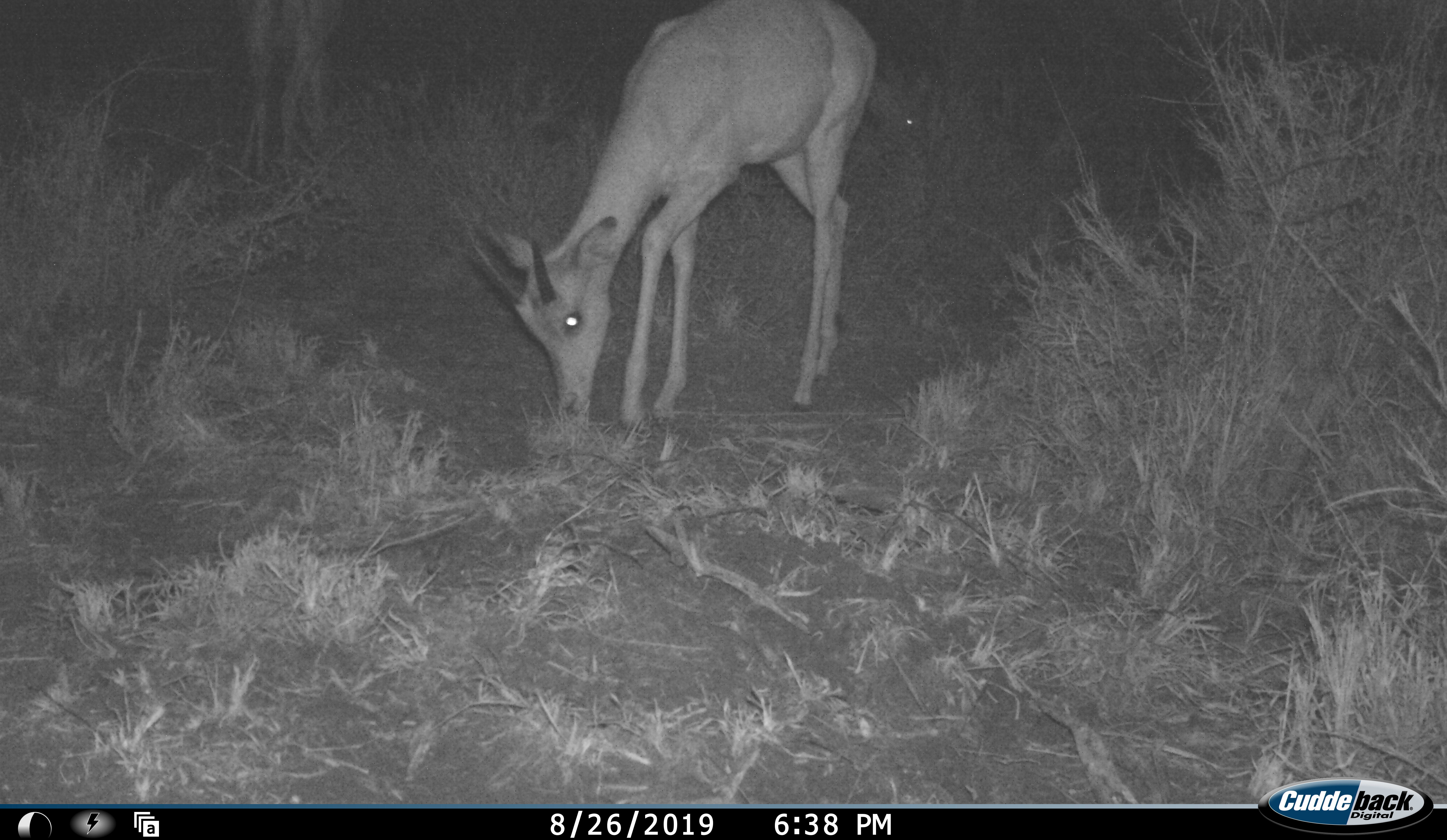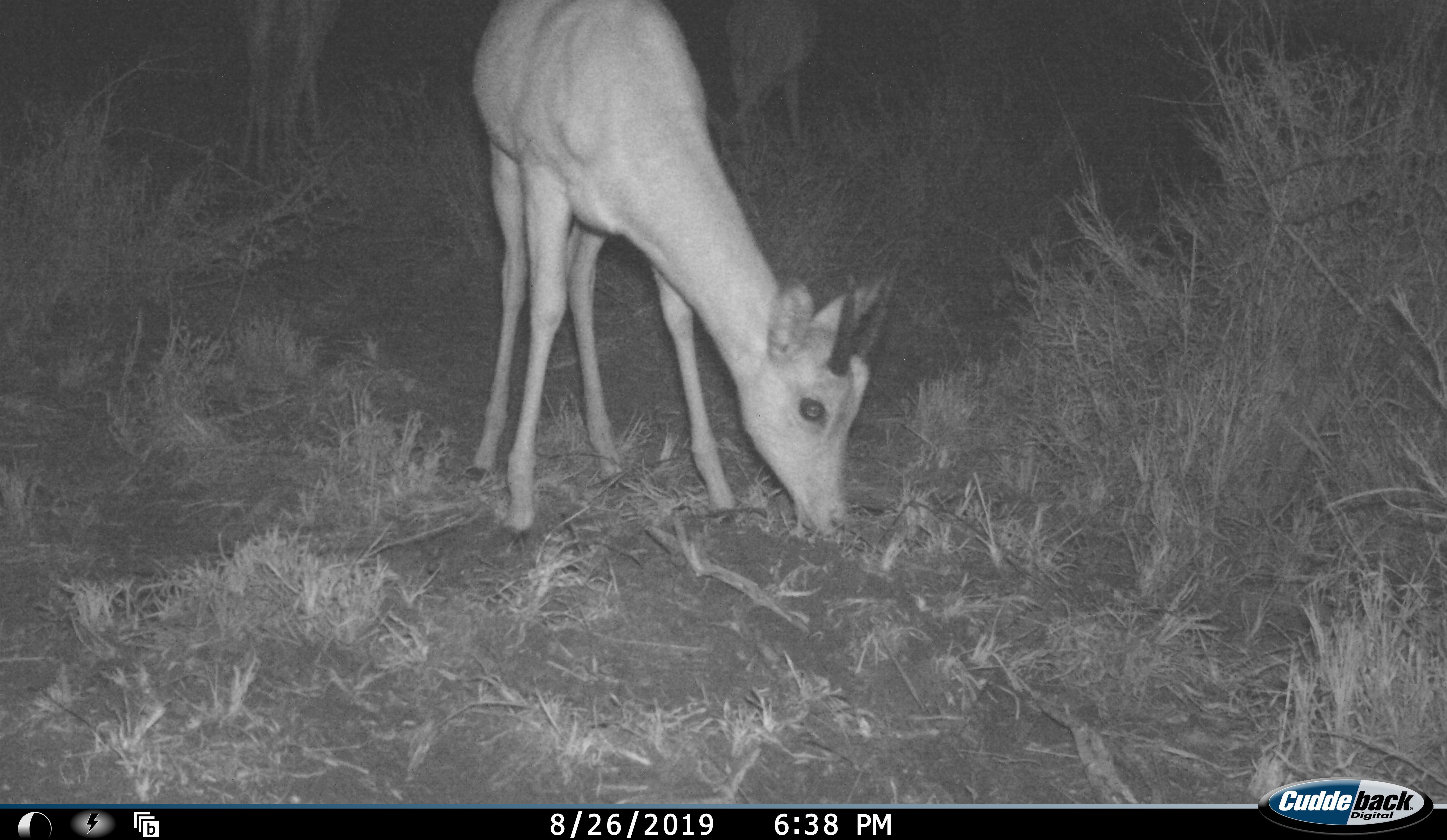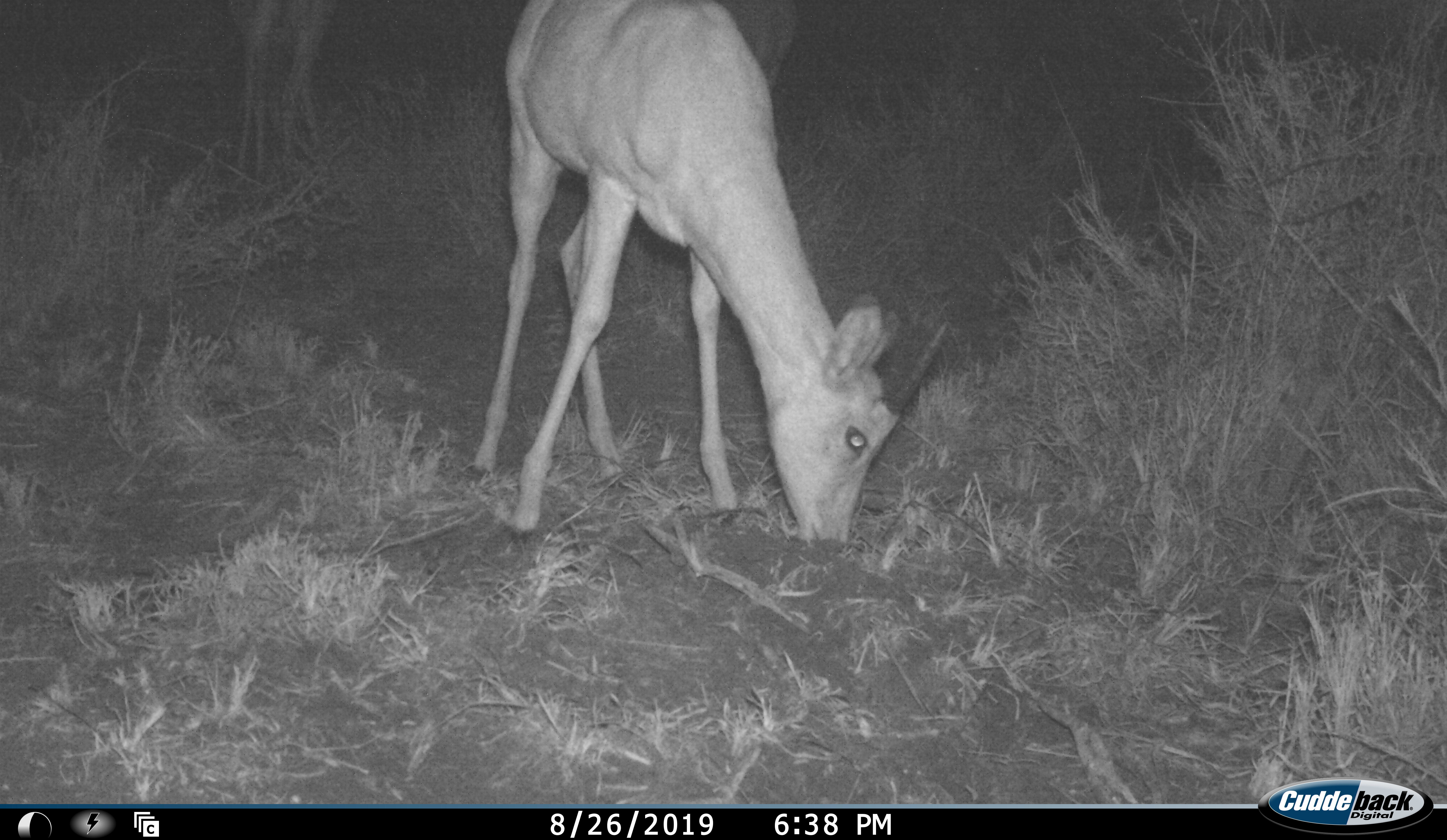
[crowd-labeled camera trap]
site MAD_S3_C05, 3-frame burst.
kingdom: Animalia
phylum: Chordata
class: Mammalia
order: Artiodactyla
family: Bovidae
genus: Aepyceros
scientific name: Aepyceros melampus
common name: impala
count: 1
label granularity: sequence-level